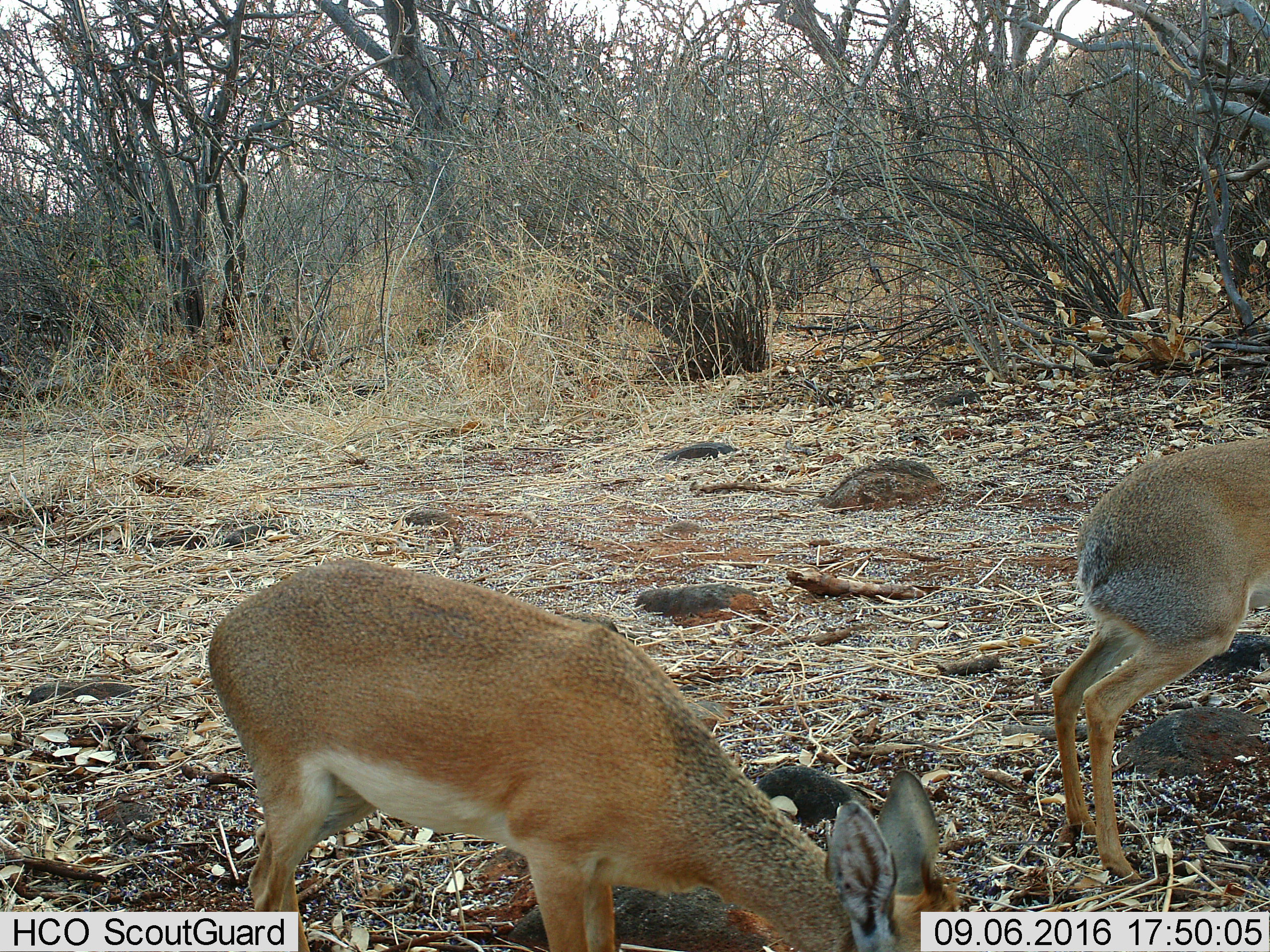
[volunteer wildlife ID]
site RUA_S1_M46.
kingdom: Animalia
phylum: Chordata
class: Mammalia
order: Artiodactyla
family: Bovidae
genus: Madoqua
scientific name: Madoqua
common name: dik-dik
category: dikdik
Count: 2.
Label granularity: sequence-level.